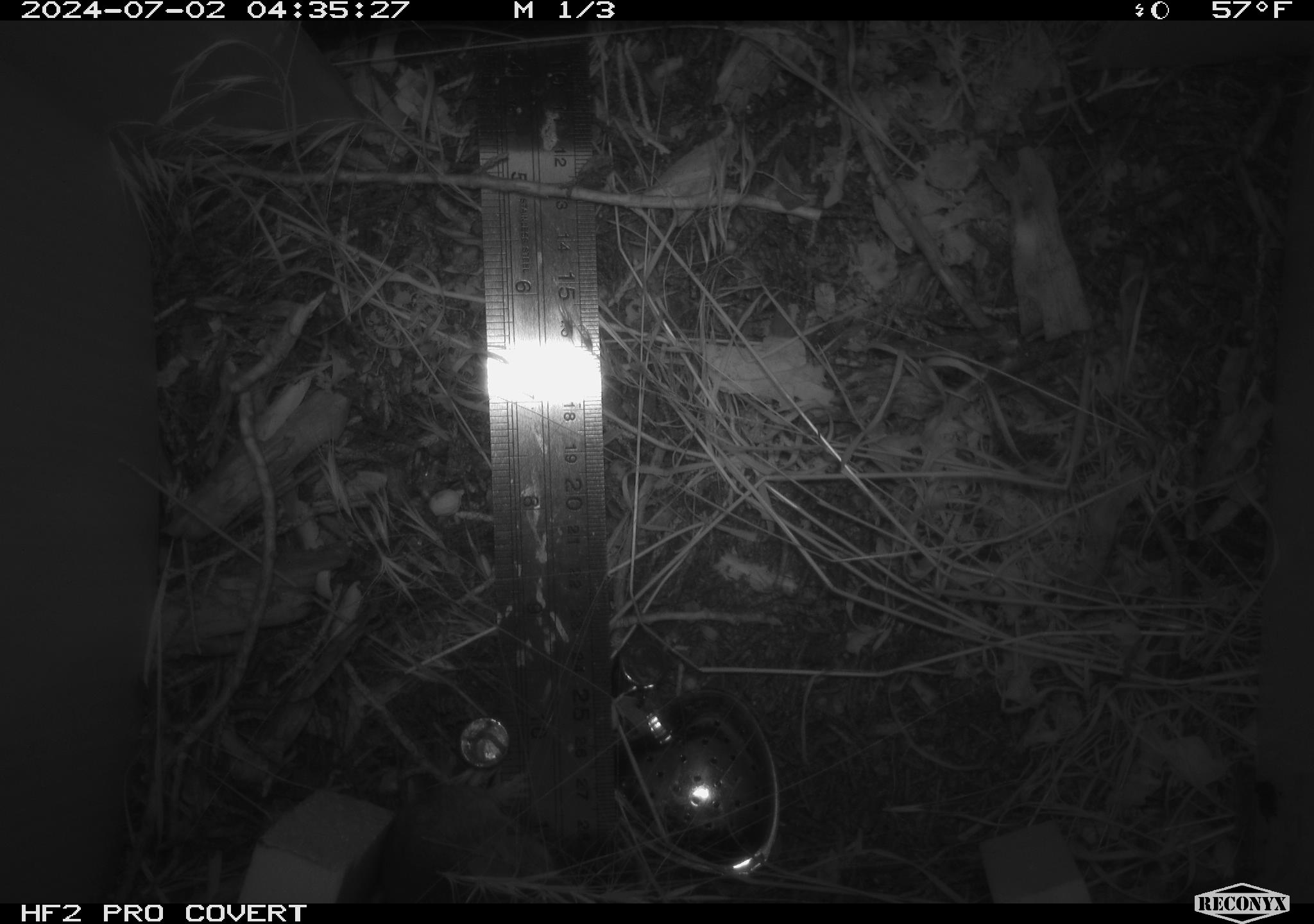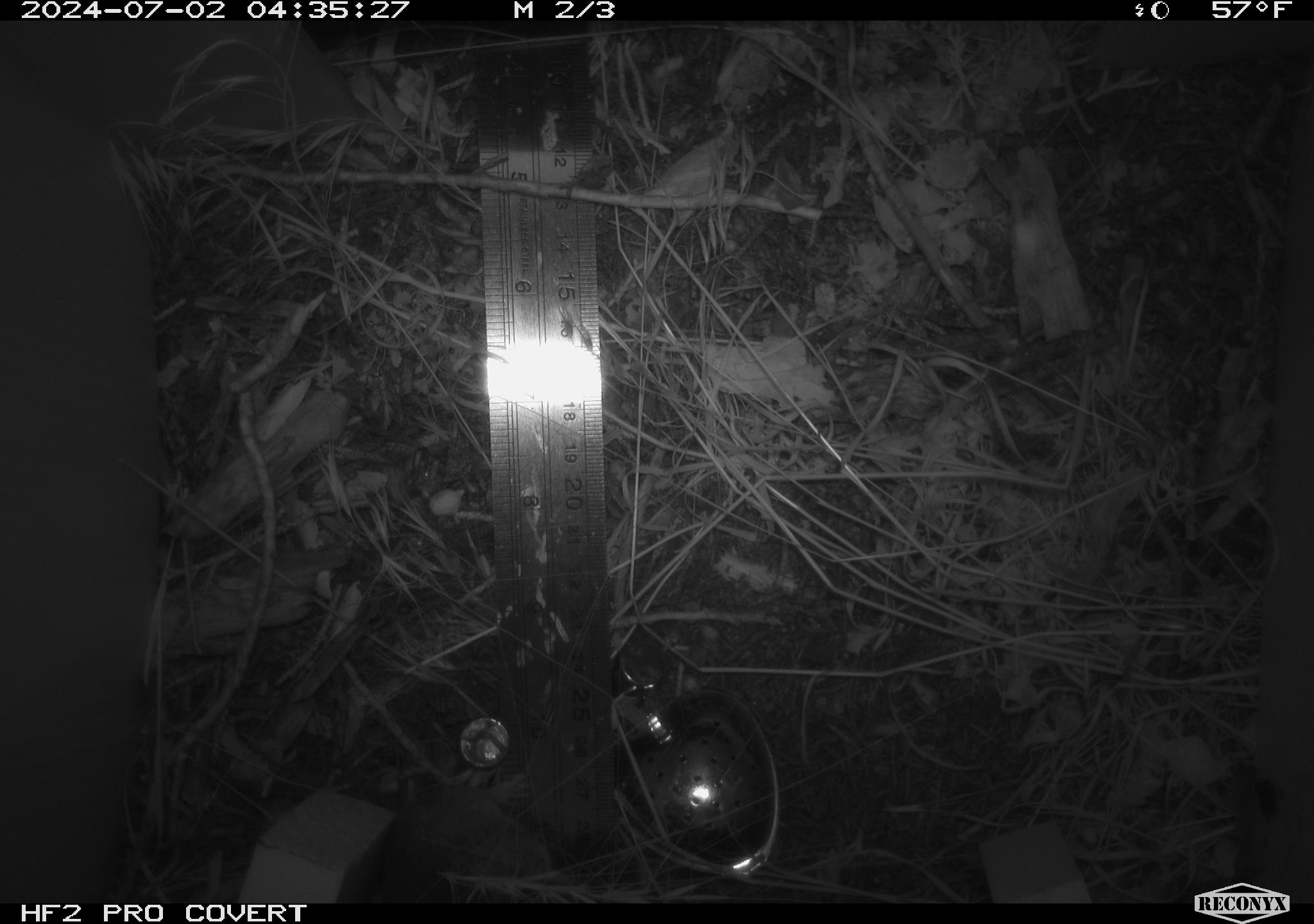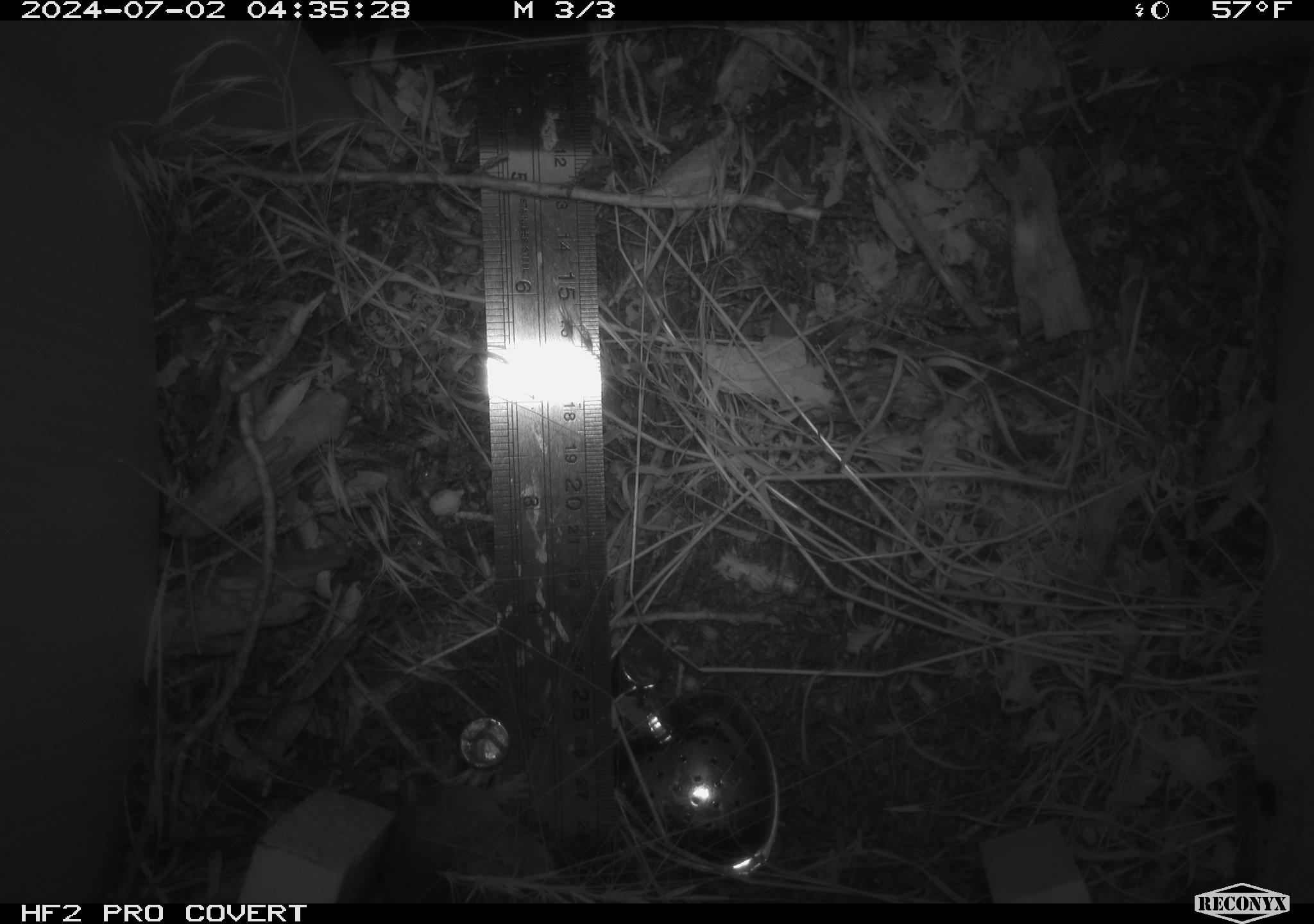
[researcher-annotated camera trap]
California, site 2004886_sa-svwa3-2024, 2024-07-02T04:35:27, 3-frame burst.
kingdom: Animalia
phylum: Chordata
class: Mammalia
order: Rodentia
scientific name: Rodentia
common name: mouse species